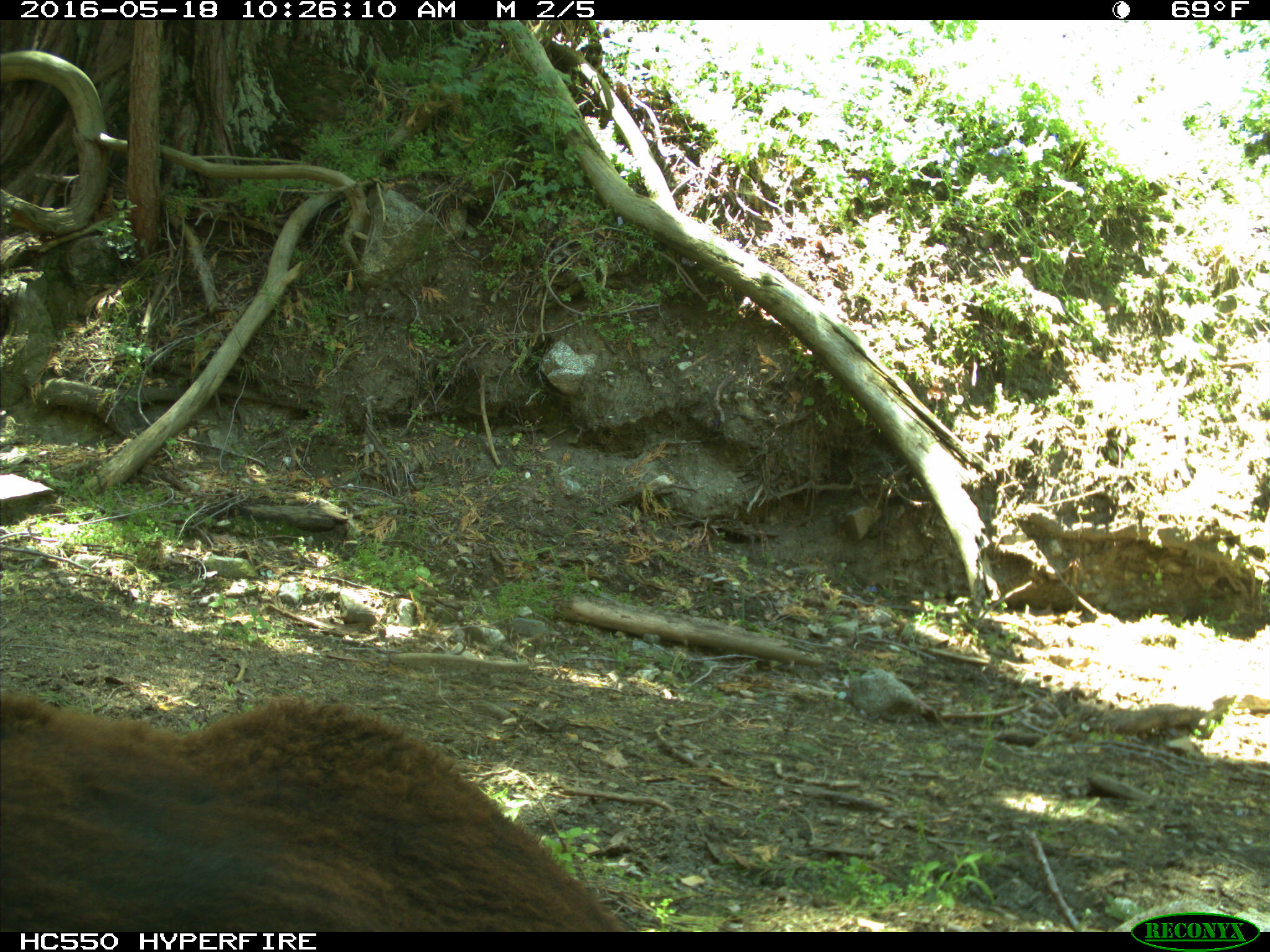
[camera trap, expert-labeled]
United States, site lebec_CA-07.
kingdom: Animalia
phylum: Chordata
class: Mammalia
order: Artiodactyla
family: Bovidae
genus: Bos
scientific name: Bos taurus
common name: domestic cow